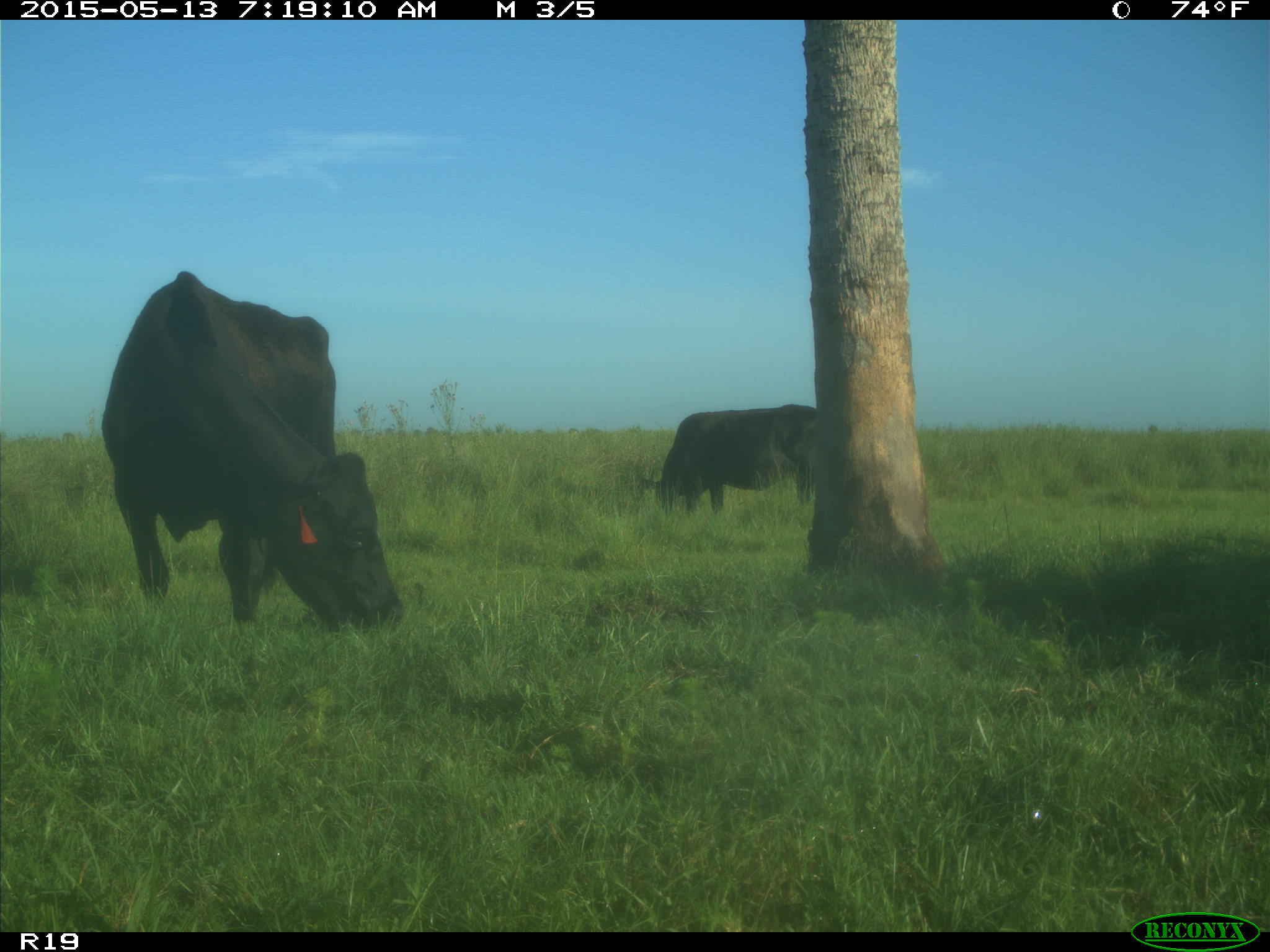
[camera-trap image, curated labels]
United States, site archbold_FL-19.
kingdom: Animalia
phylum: Chordata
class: Mammalia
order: Artiodactyla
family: Bovidae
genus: Bos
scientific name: Bos taurus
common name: domestic cow